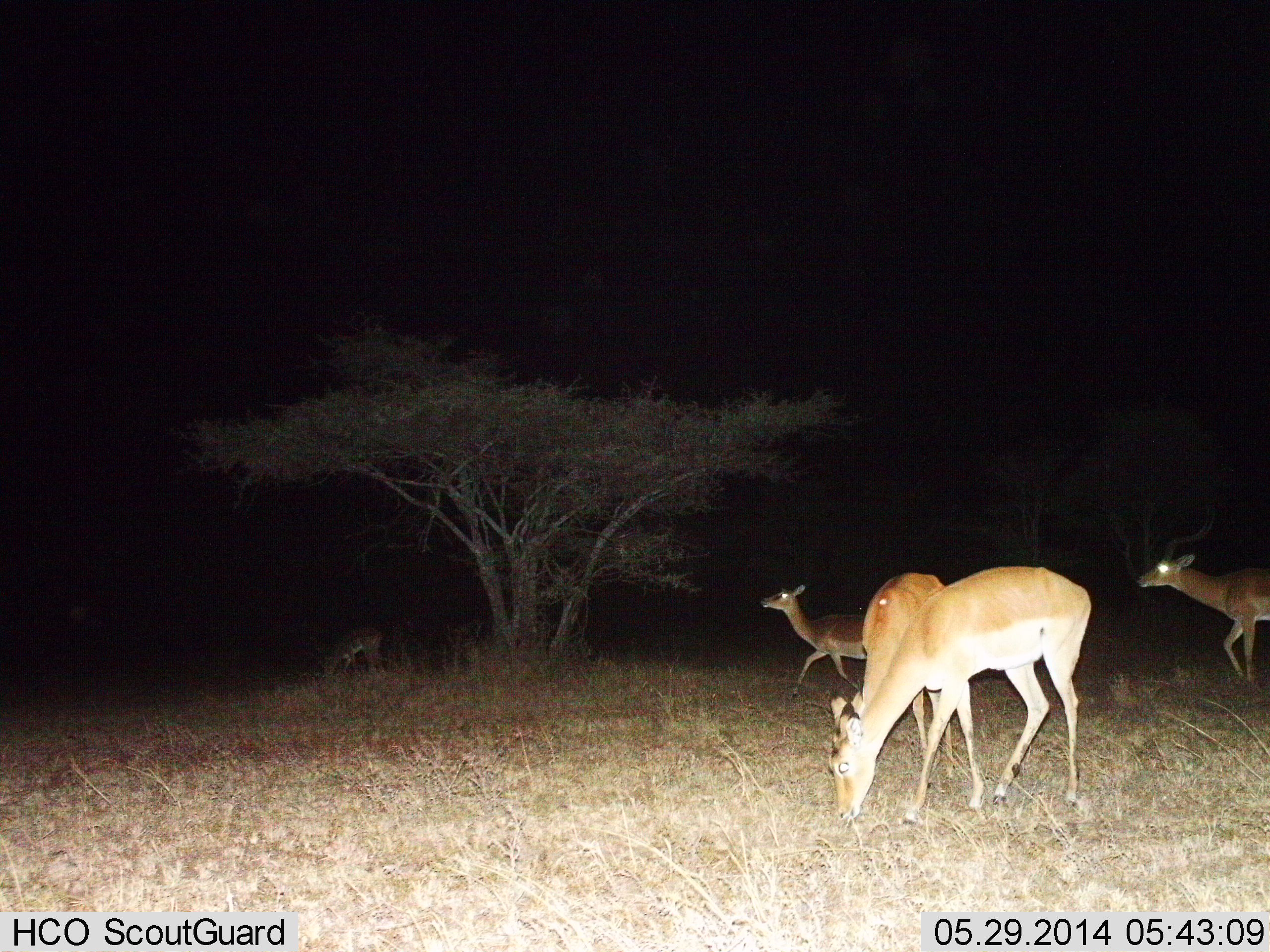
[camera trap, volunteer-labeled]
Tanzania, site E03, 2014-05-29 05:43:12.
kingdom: Animalia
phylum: Chordata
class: Mammalia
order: Artiodactyla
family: Bovidae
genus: Aepyceros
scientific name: Aepyceros melampus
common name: impala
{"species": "impala (Aepyceros melampus)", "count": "5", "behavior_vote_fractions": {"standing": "10%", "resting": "0%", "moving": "90%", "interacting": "0%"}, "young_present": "0%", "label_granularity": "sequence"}